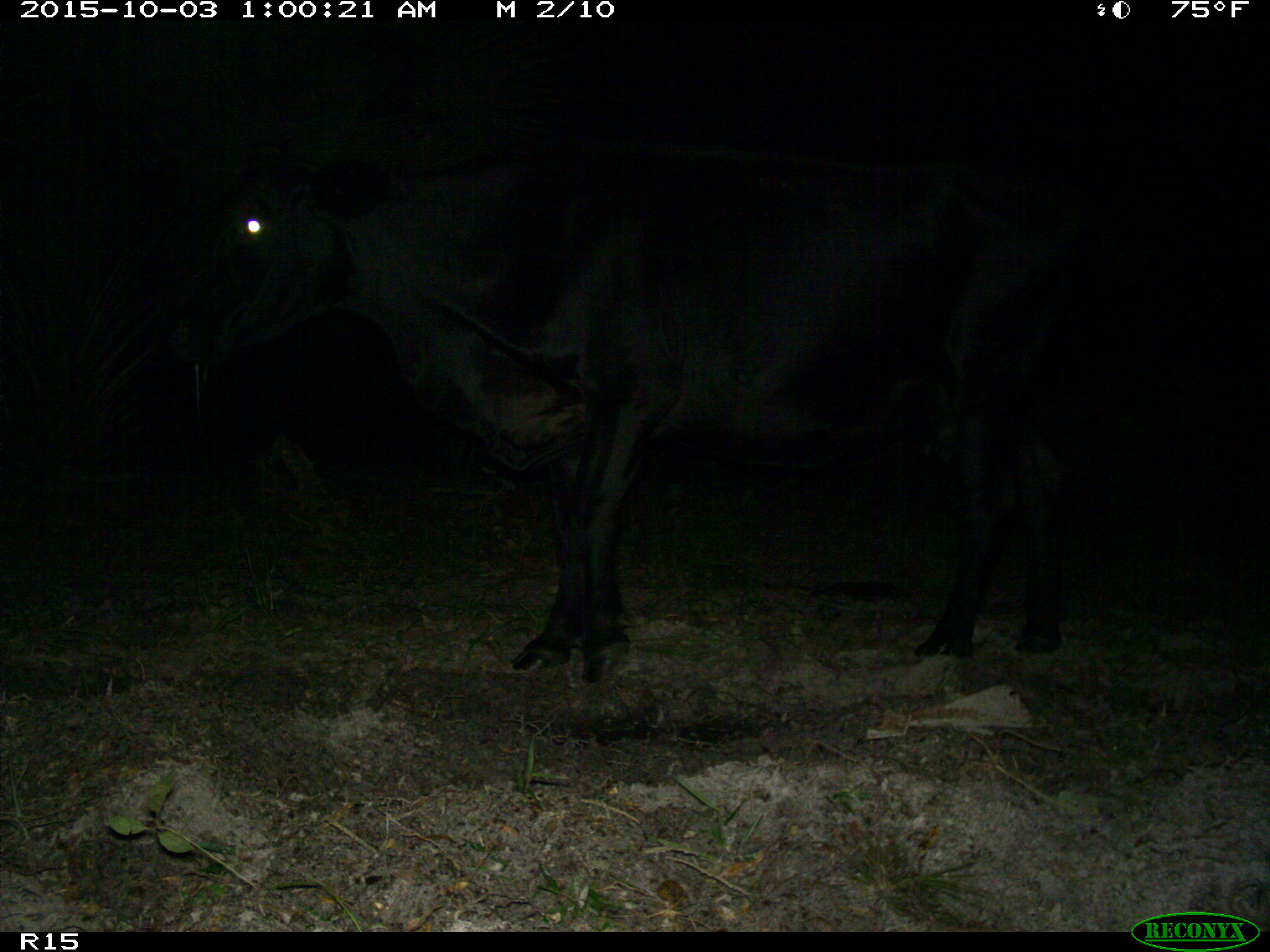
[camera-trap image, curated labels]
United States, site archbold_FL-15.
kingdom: Animalia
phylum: Chordata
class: Mammalia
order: Artiodactyla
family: Bovidae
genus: Bos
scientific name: Bos taurus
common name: domestic cow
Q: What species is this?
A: Bos taurus (domestic cow).